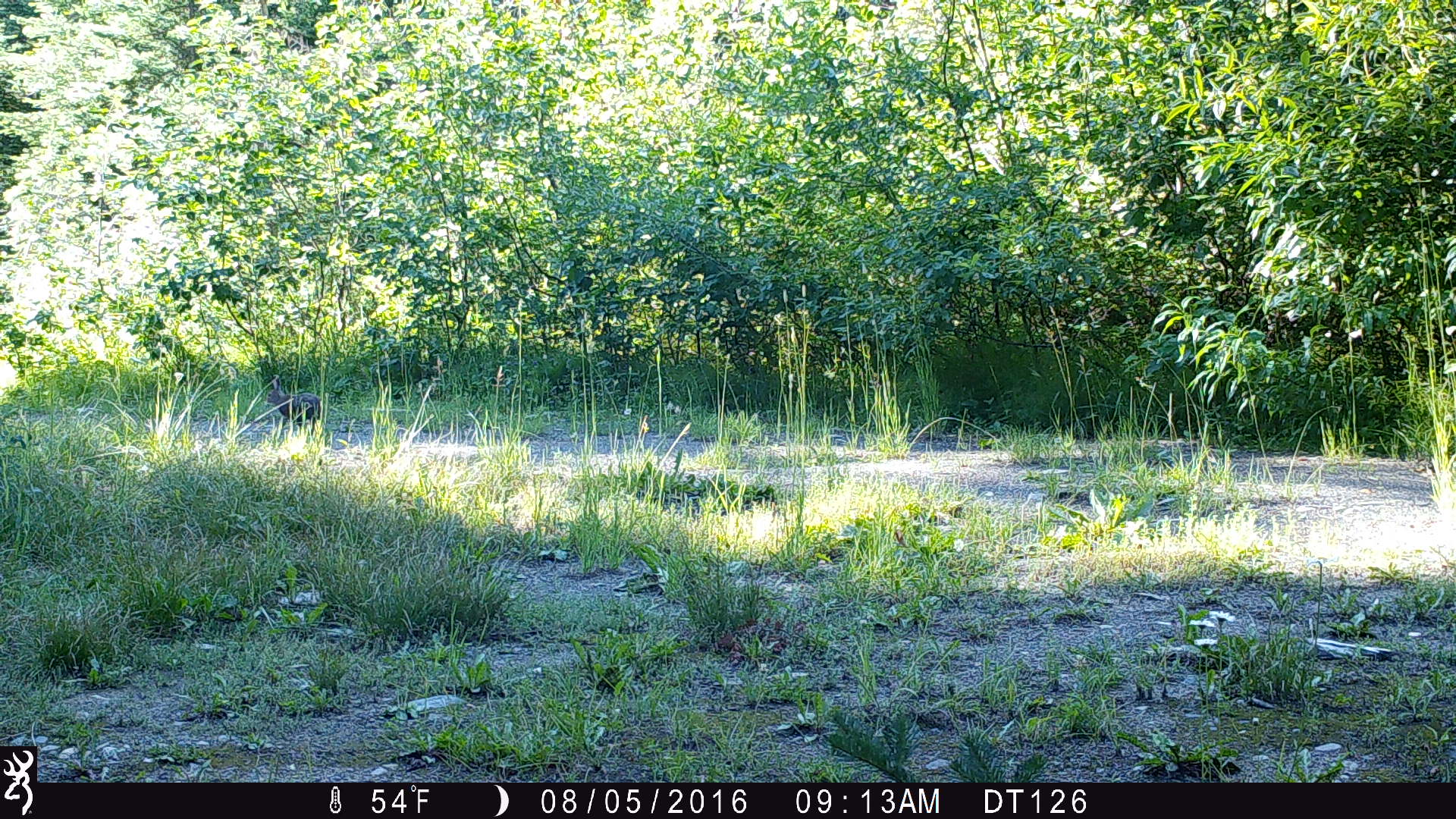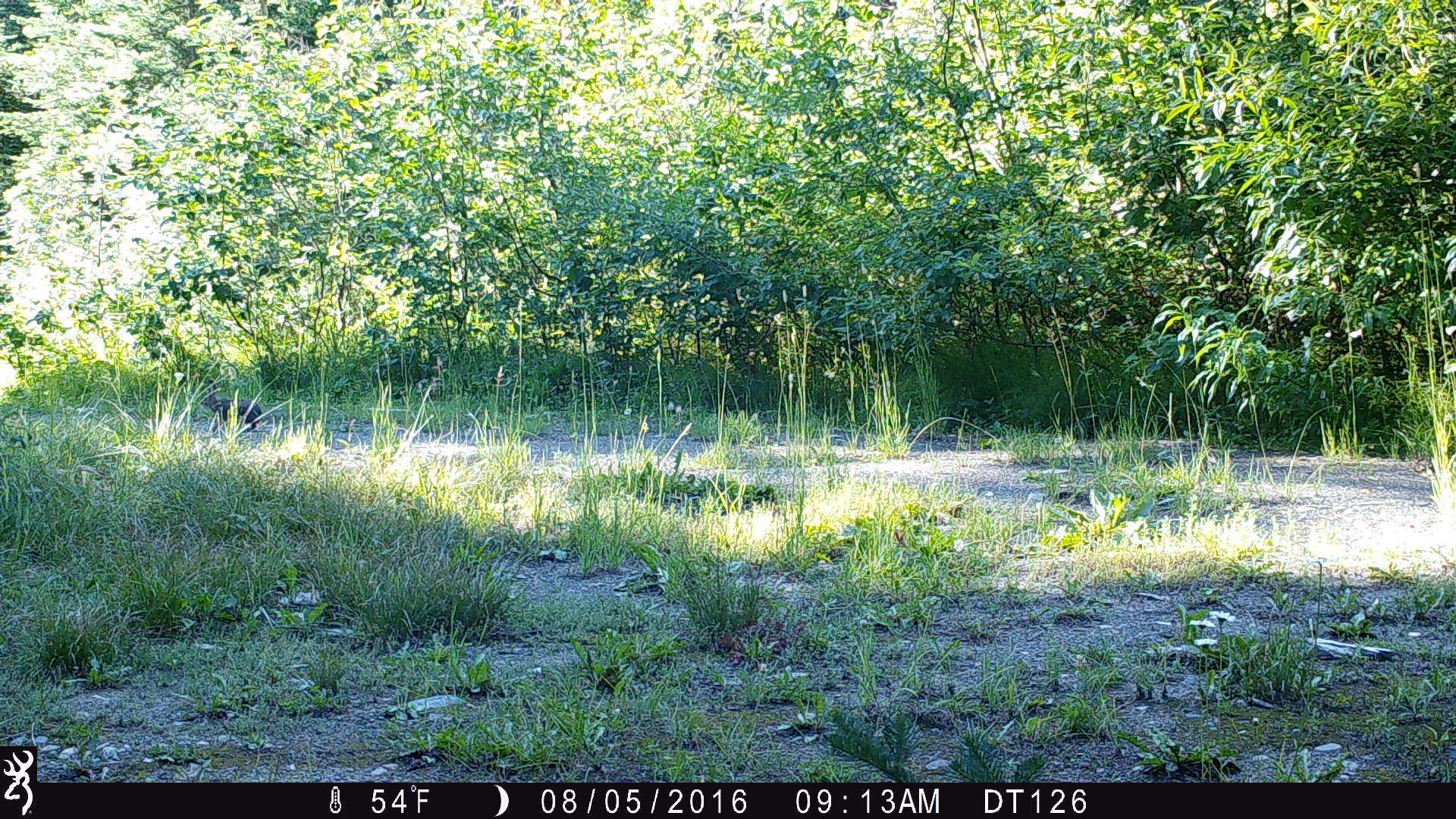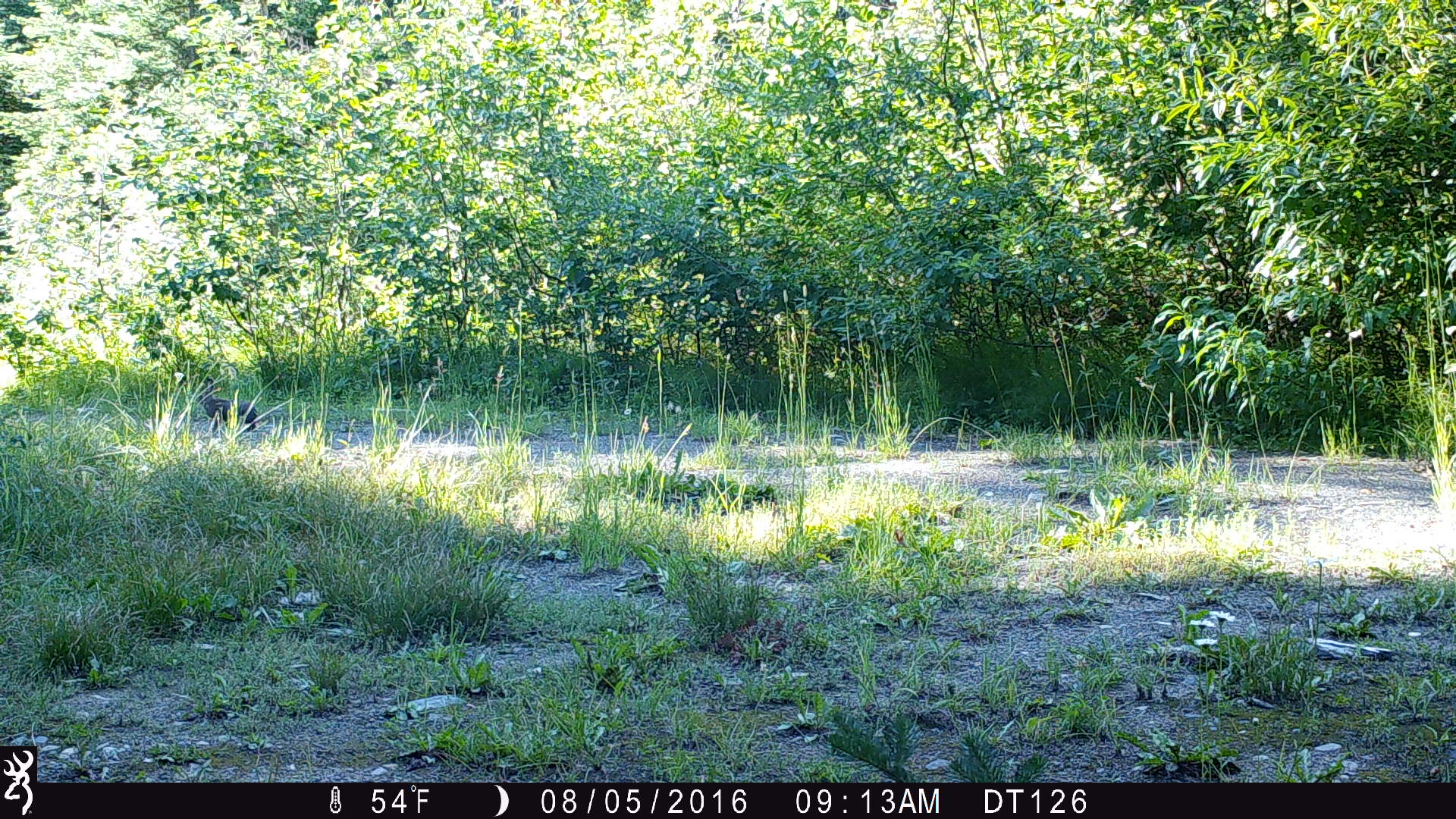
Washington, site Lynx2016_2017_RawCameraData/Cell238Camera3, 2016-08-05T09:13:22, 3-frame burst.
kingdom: Animalia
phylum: Chordata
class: Mammalia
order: Lagomorpha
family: Leporidae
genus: Lepus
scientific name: Lepus americanus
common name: snowshoe hare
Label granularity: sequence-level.